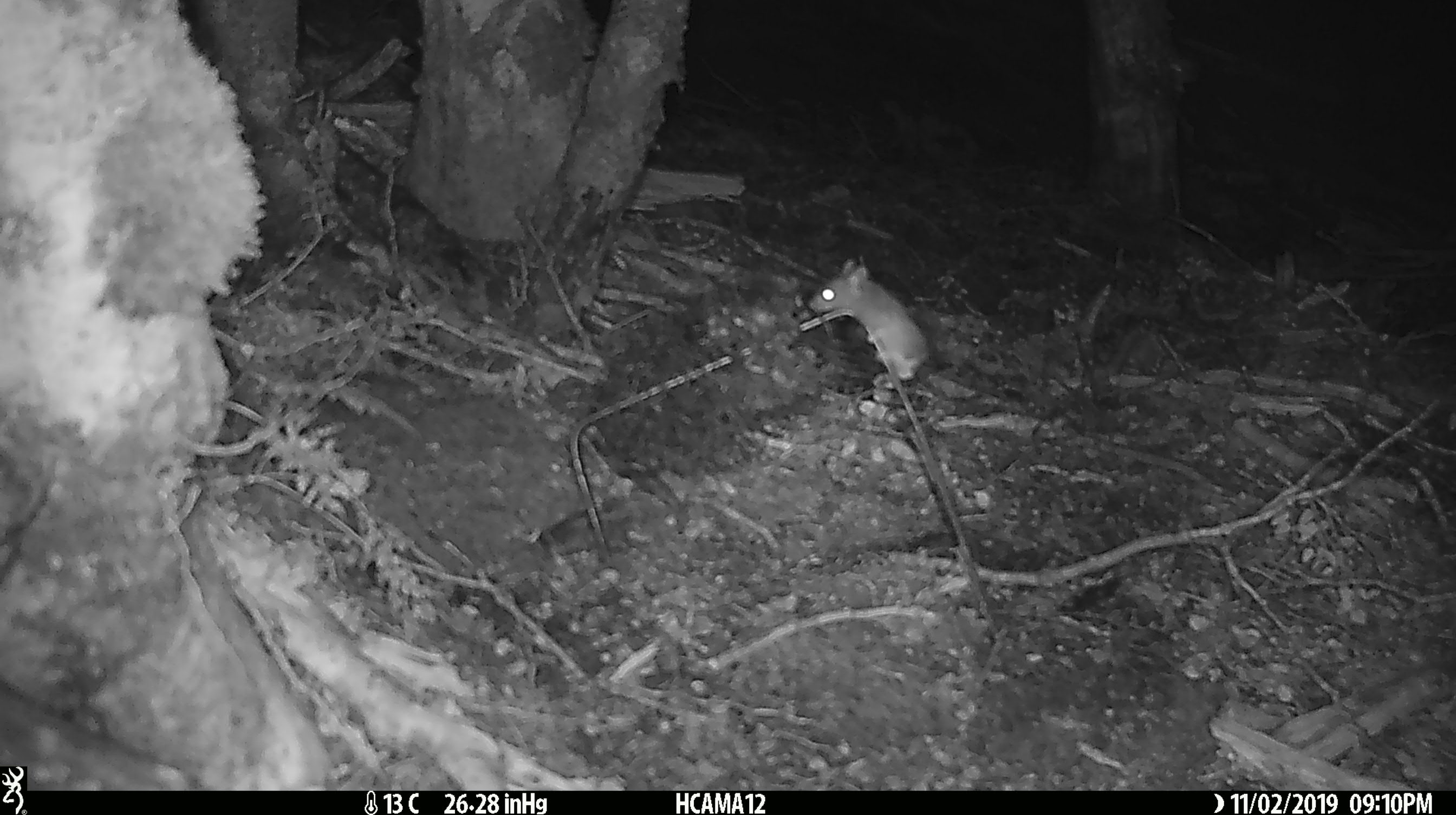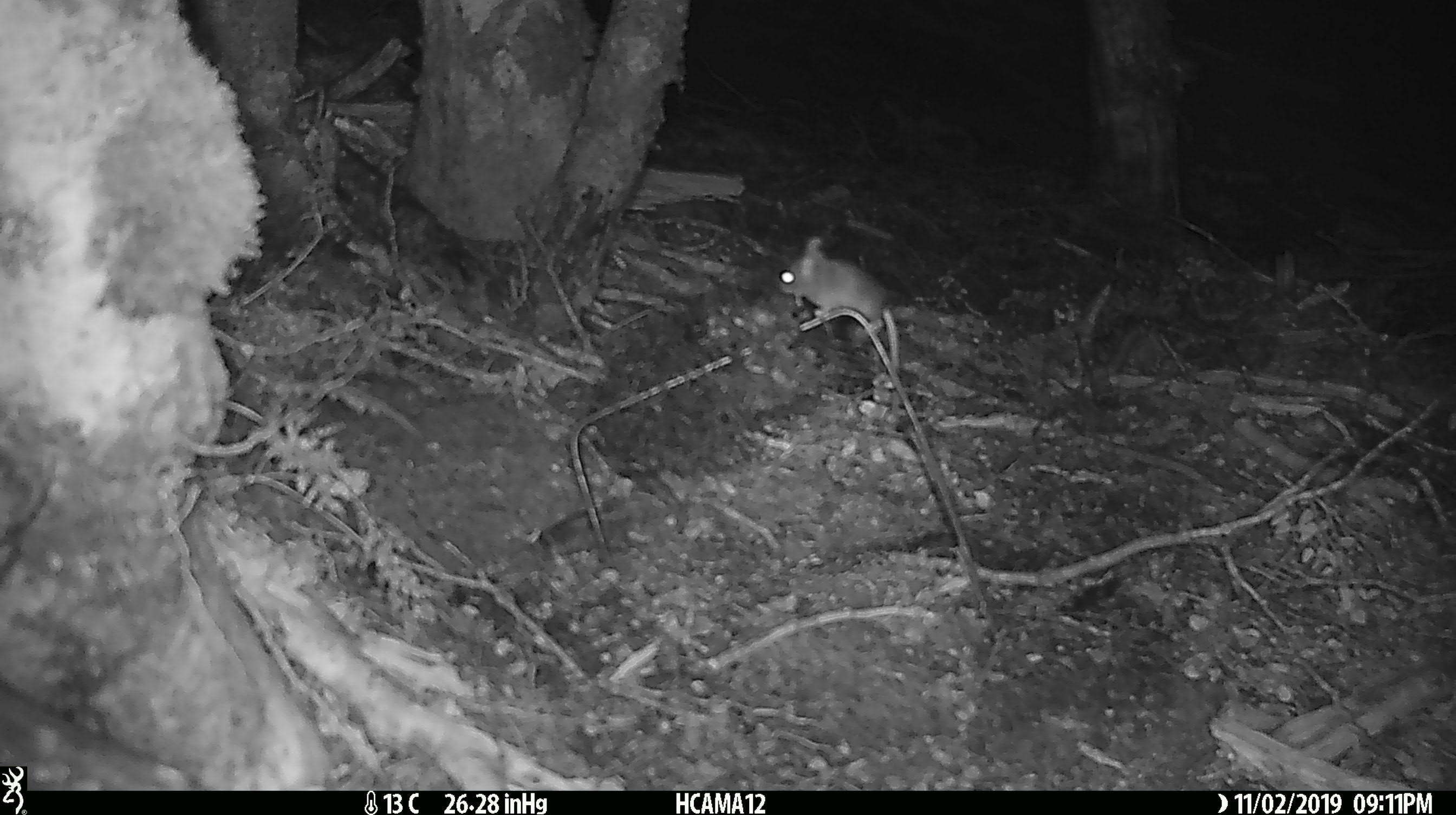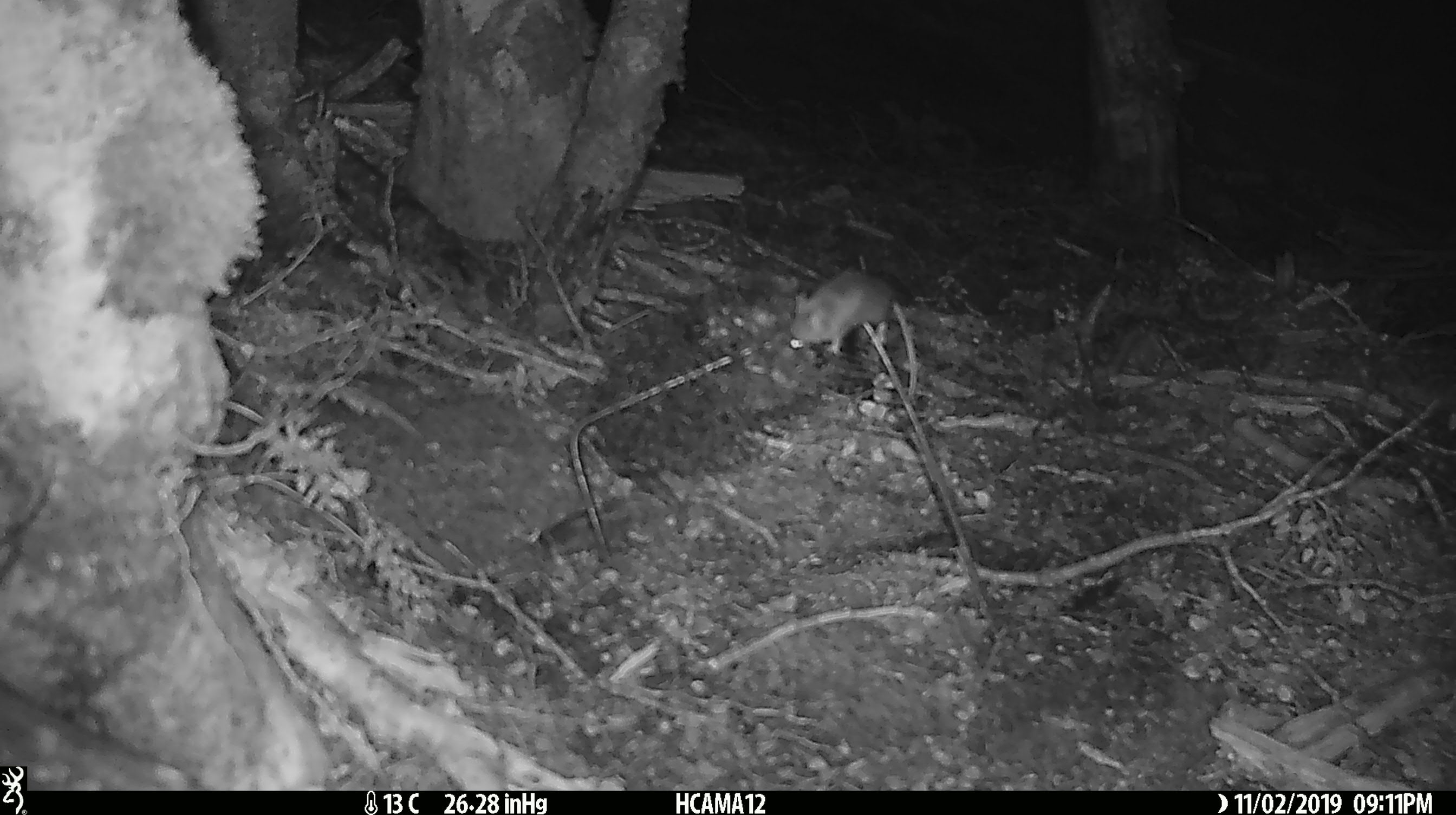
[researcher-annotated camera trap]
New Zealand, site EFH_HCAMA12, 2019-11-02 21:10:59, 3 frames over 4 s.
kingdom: Animalia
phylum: Chordata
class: Mammalia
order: Rodentia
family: Muridae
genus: Mus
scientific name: Mus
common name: mouse